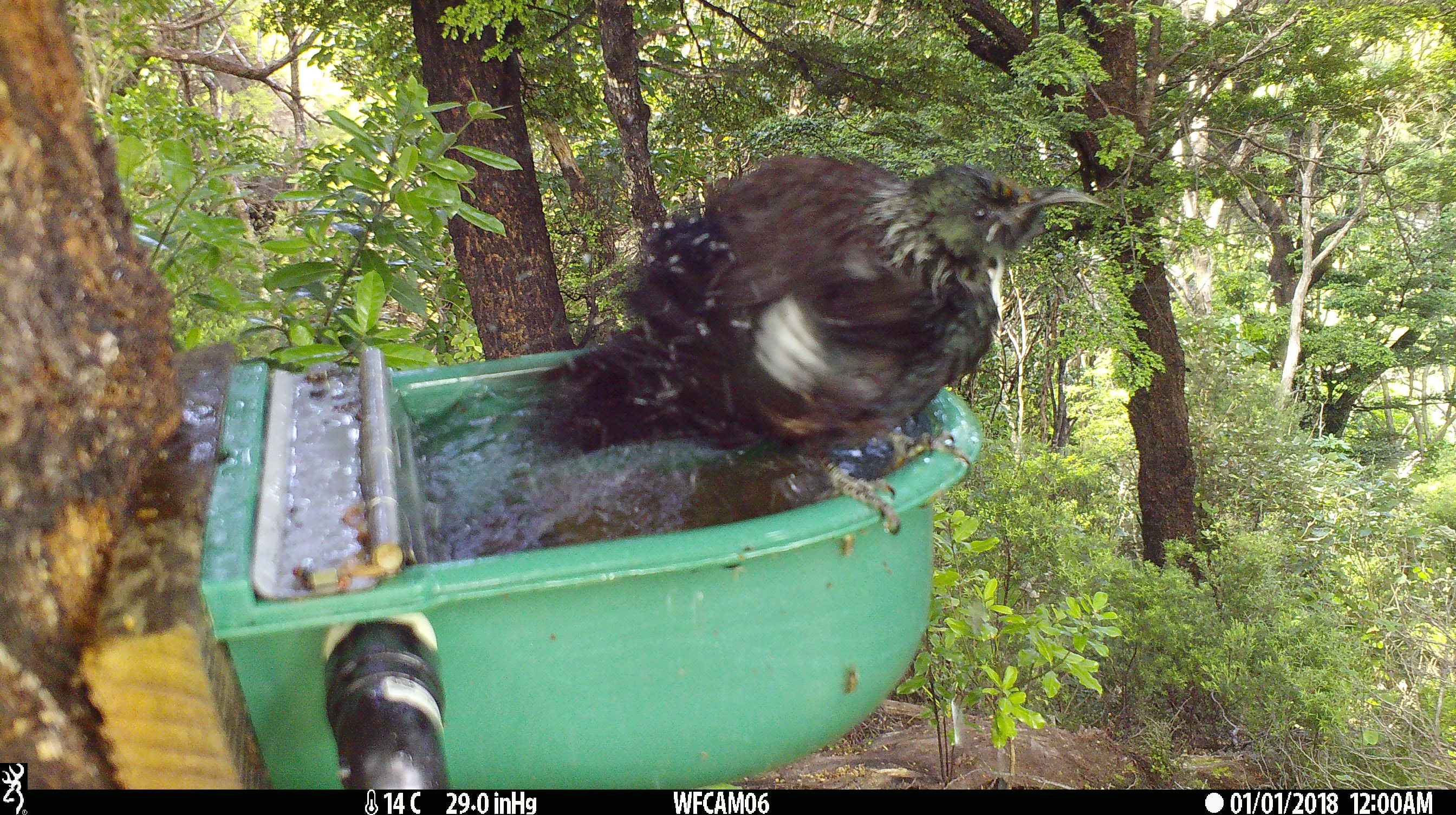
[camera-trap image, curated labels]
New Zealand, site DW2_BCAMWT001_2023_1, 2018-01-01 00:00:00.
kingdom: Animalia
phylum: Chordata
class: Aves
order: Passeriformes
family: Meliphagidae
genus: Prosthemadera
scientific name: Prosthemadera novaeseelandiae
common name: tui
Tui (Prosthemadera novaeseelandiae).